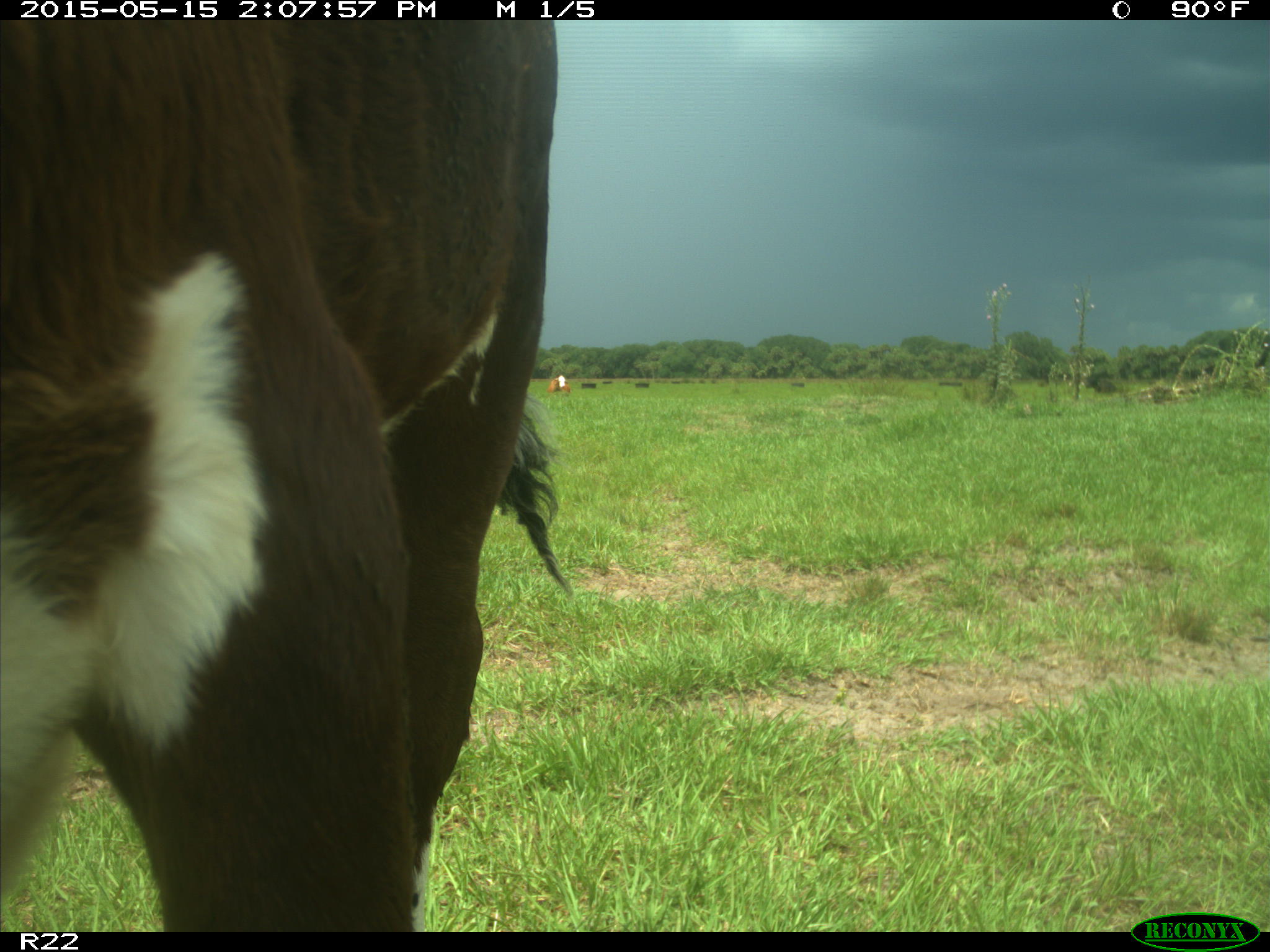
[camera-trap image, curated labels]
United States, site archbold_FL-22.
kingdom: Animalia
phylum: Chordata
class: Mammalia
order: Artiodactyla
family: Bovidae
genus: Bos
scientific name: Bos taurus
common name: domestic cow